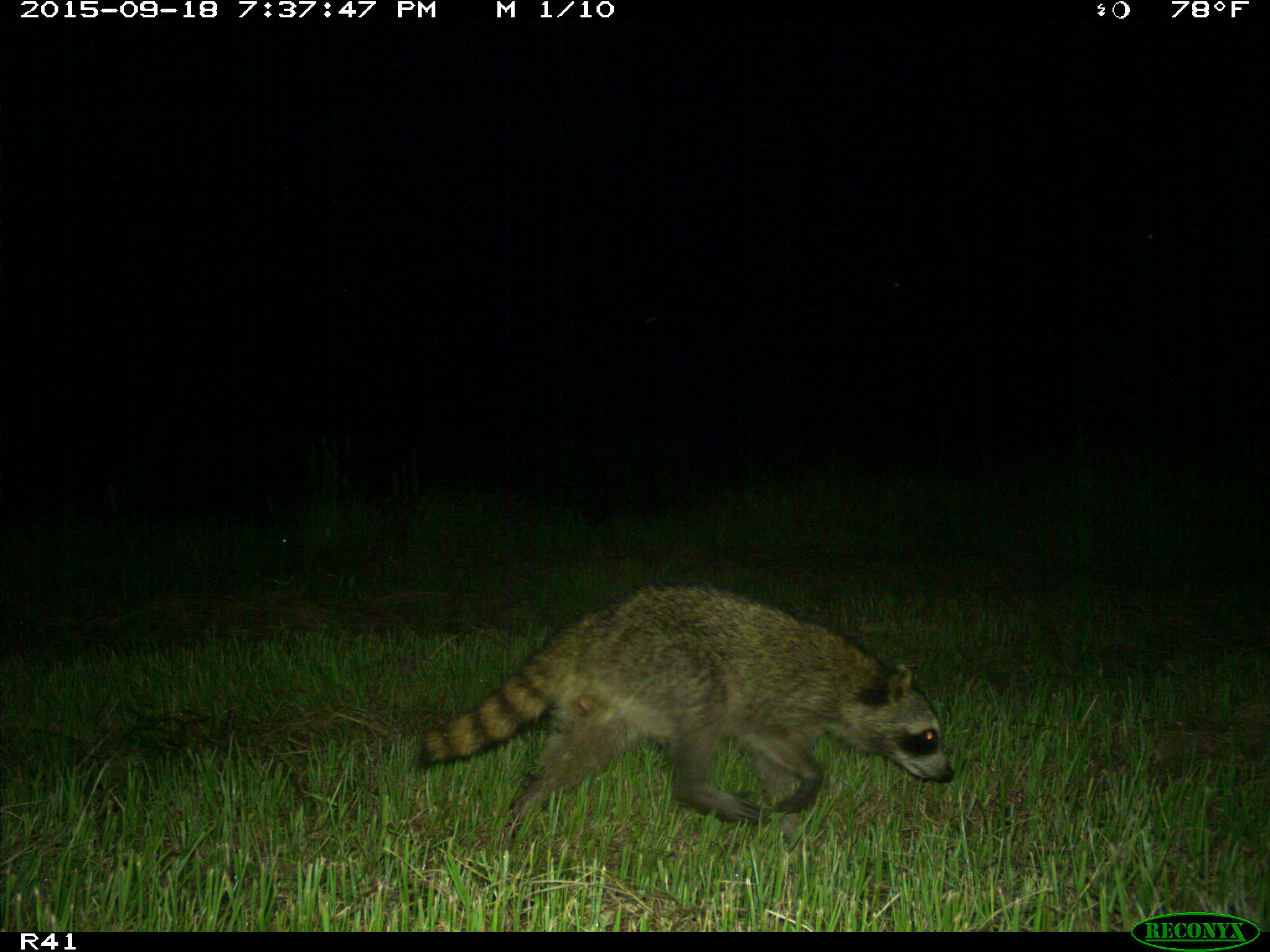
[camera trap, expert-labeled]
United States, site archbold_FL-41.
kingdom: Animalia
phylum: Chordata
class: Mammalia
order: Carnivora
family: Procyonidae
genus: Procyon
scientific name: Procyon lotor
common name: common raccoon